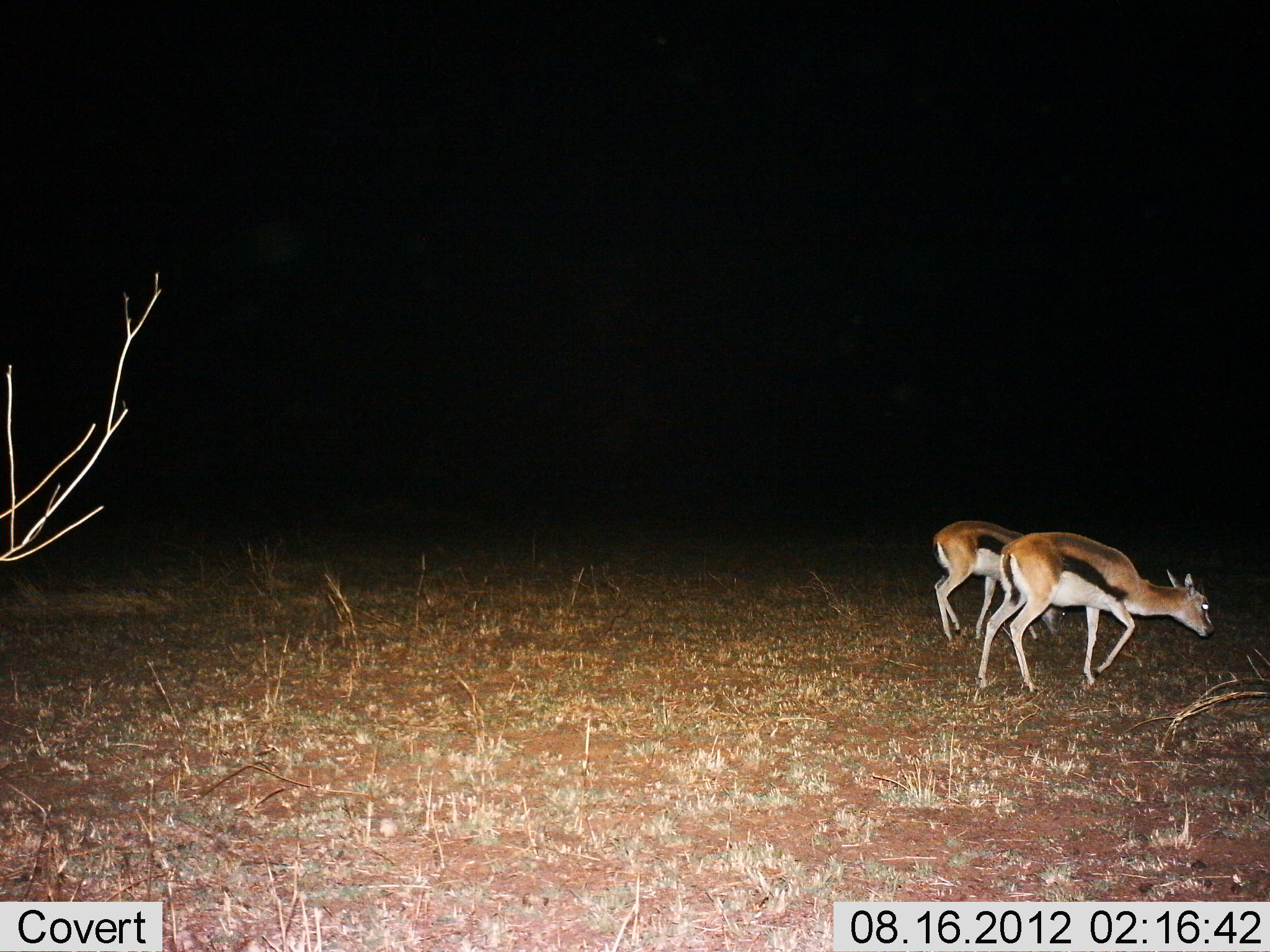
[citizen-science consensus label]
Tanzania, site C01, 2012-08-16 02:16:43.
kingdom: Animalia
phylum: Chordata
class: Mammalia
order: Artiodactyla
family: Bovidae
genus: Eudorcas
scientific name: Eudorcas thomsonii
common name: thomson's gazelle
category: gazellethomsons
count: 2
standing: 30%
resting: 0%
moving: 60%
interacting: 0%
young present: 0%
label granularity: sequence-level